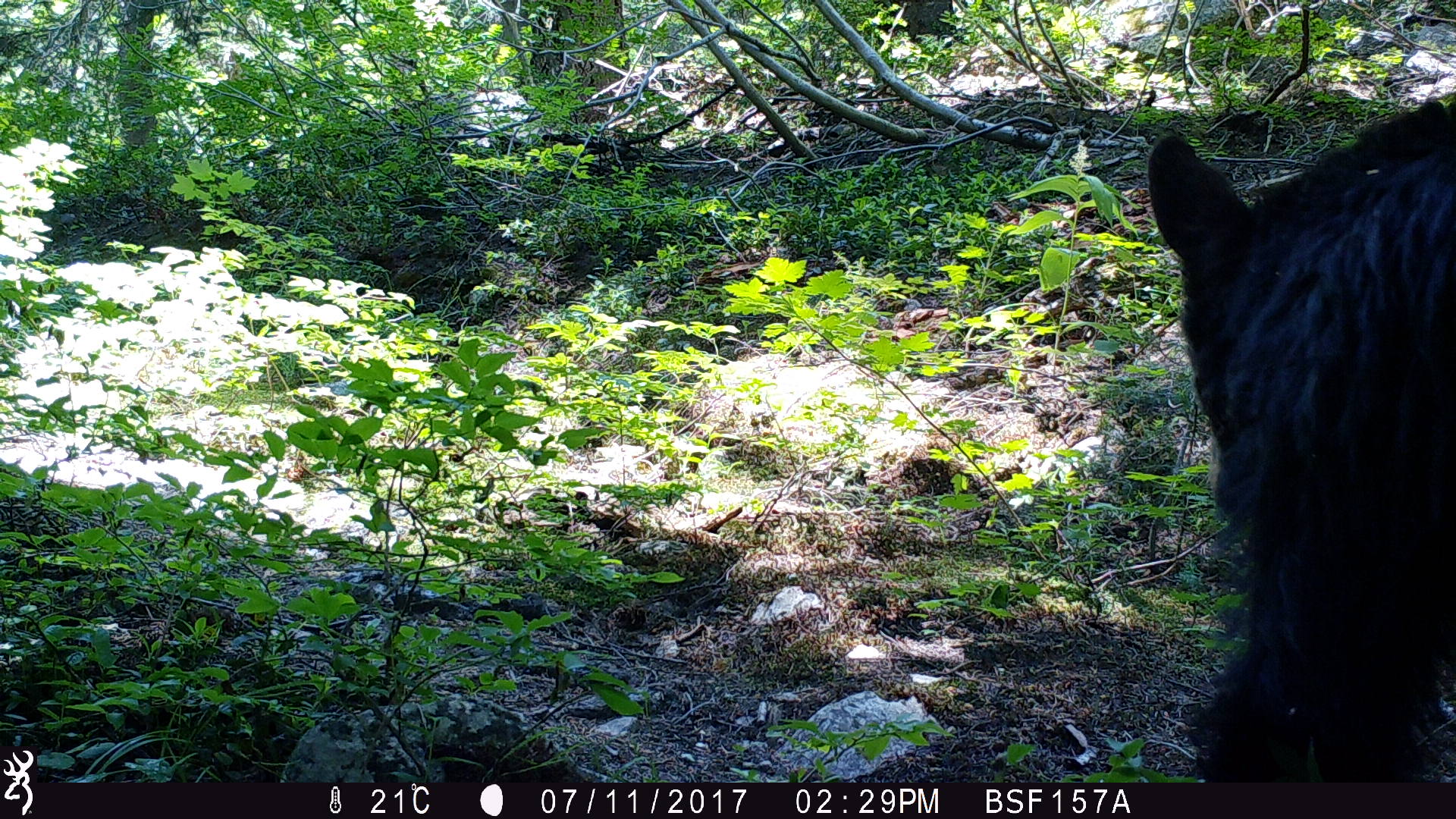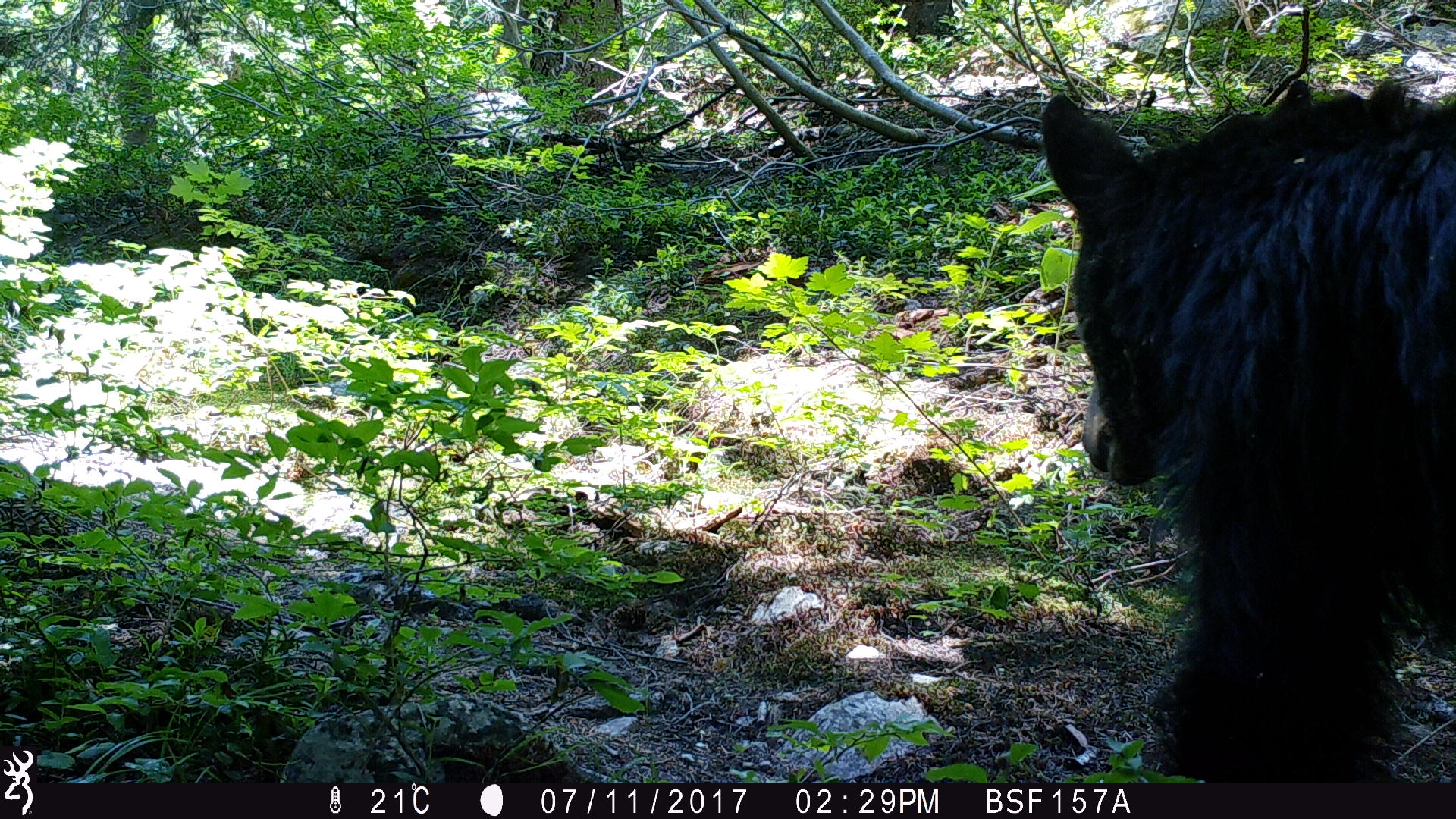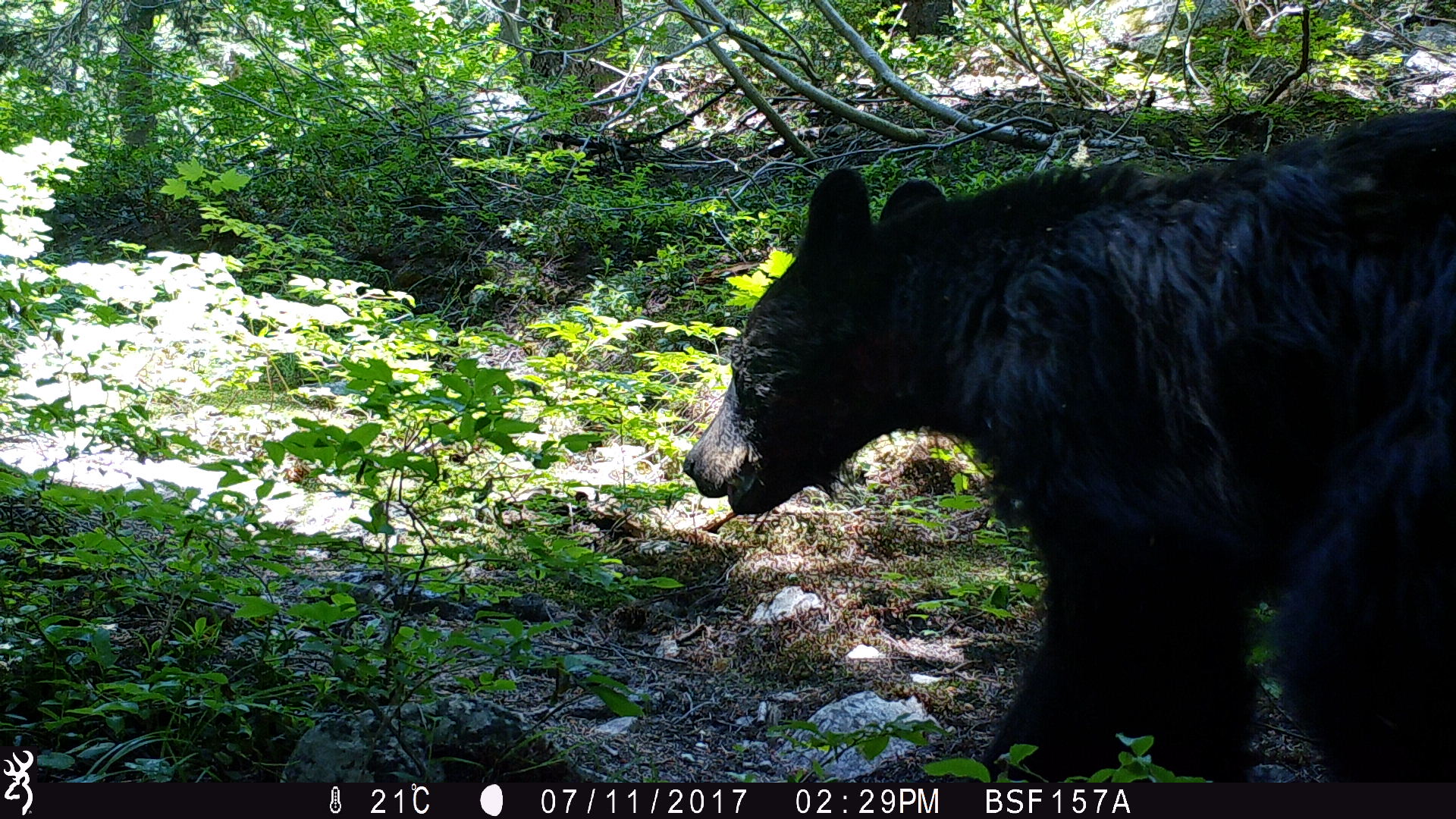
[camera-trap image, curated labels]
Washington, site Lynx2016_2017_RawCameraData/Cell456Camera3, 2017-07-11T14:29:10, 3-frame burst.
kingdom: Animalia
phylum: Chordata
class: Mammalia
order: Carnivora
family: Ursidae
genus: Ursus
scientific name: Ursus americanus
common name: american black bear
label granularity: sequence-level